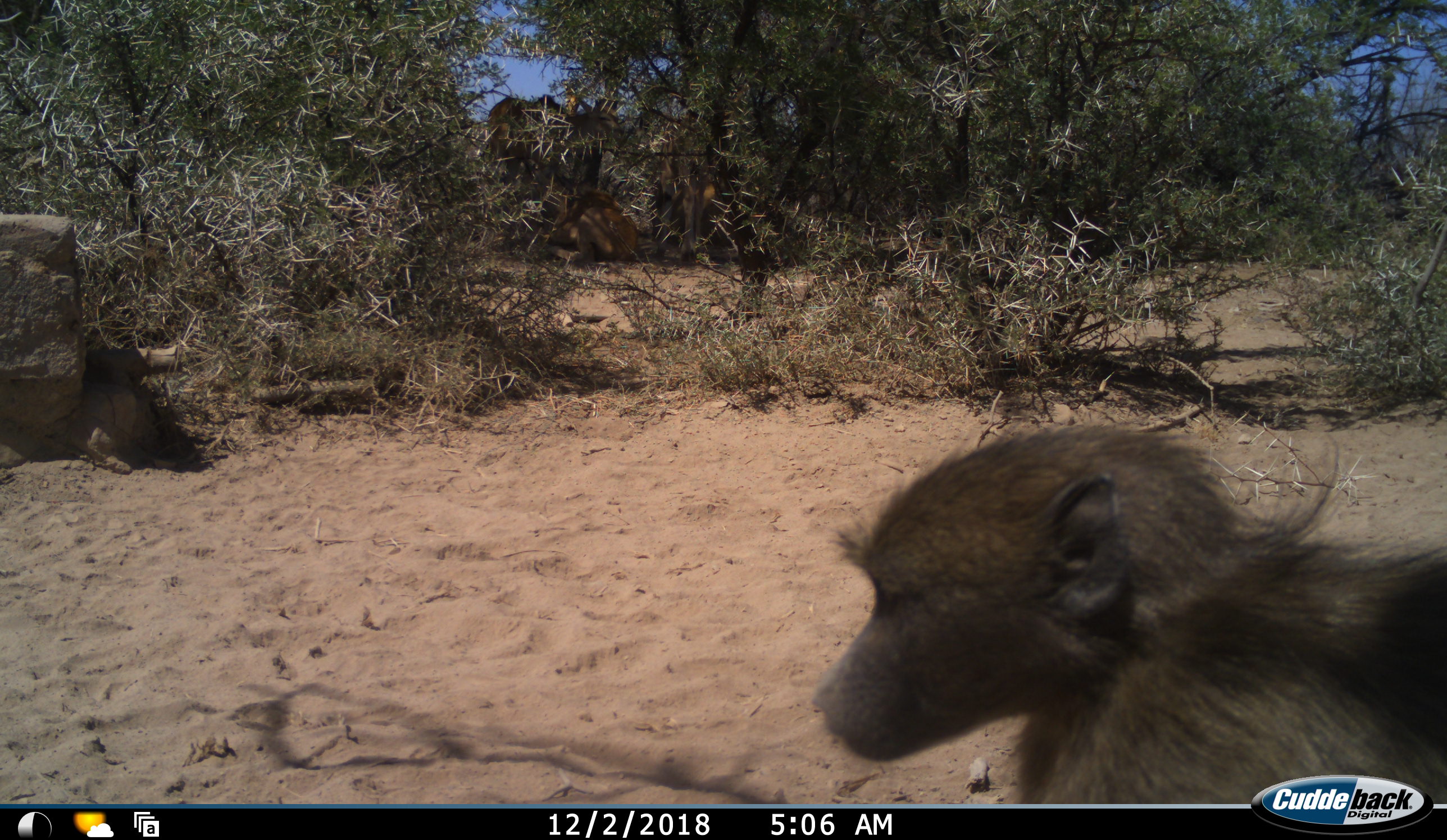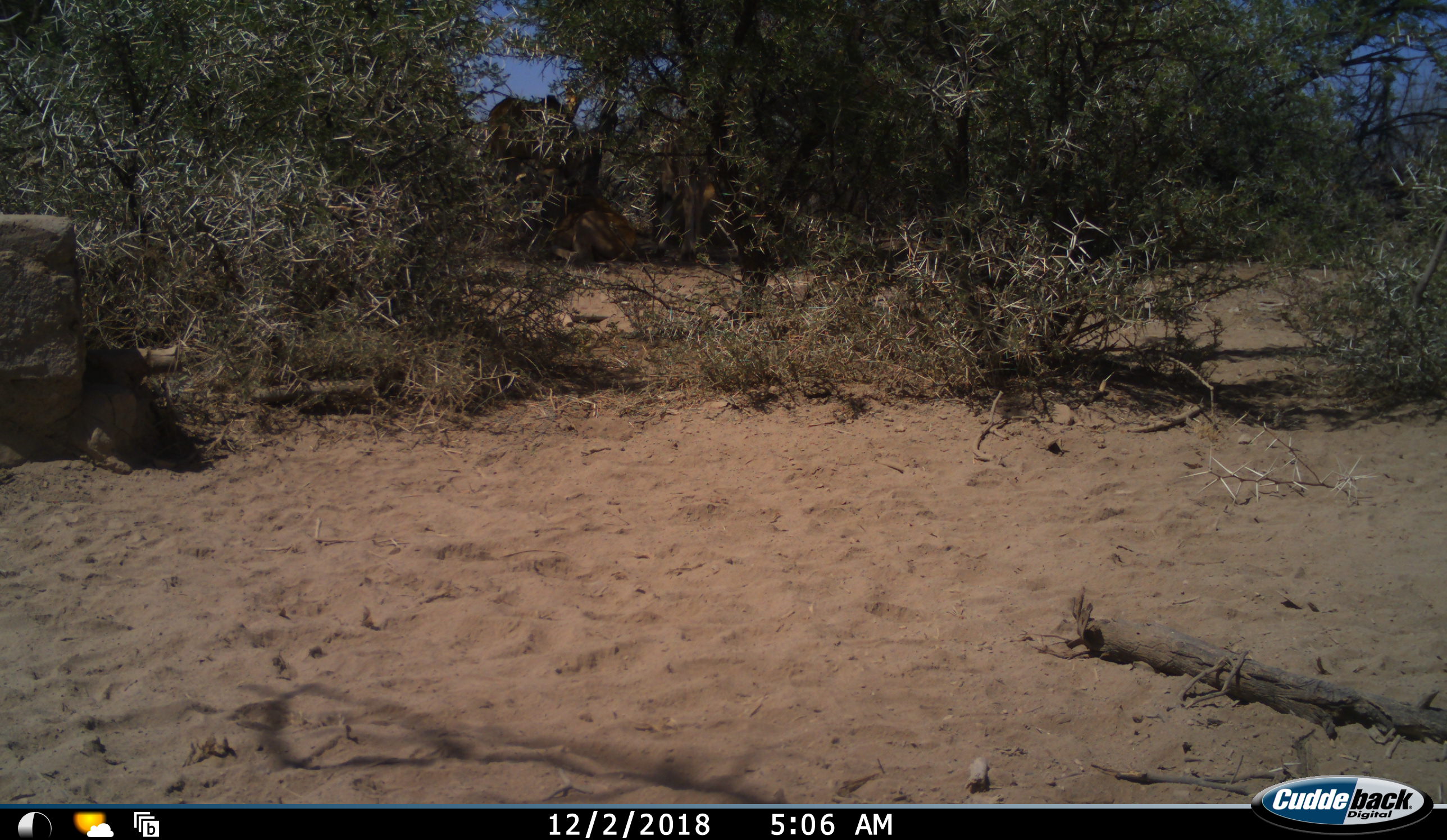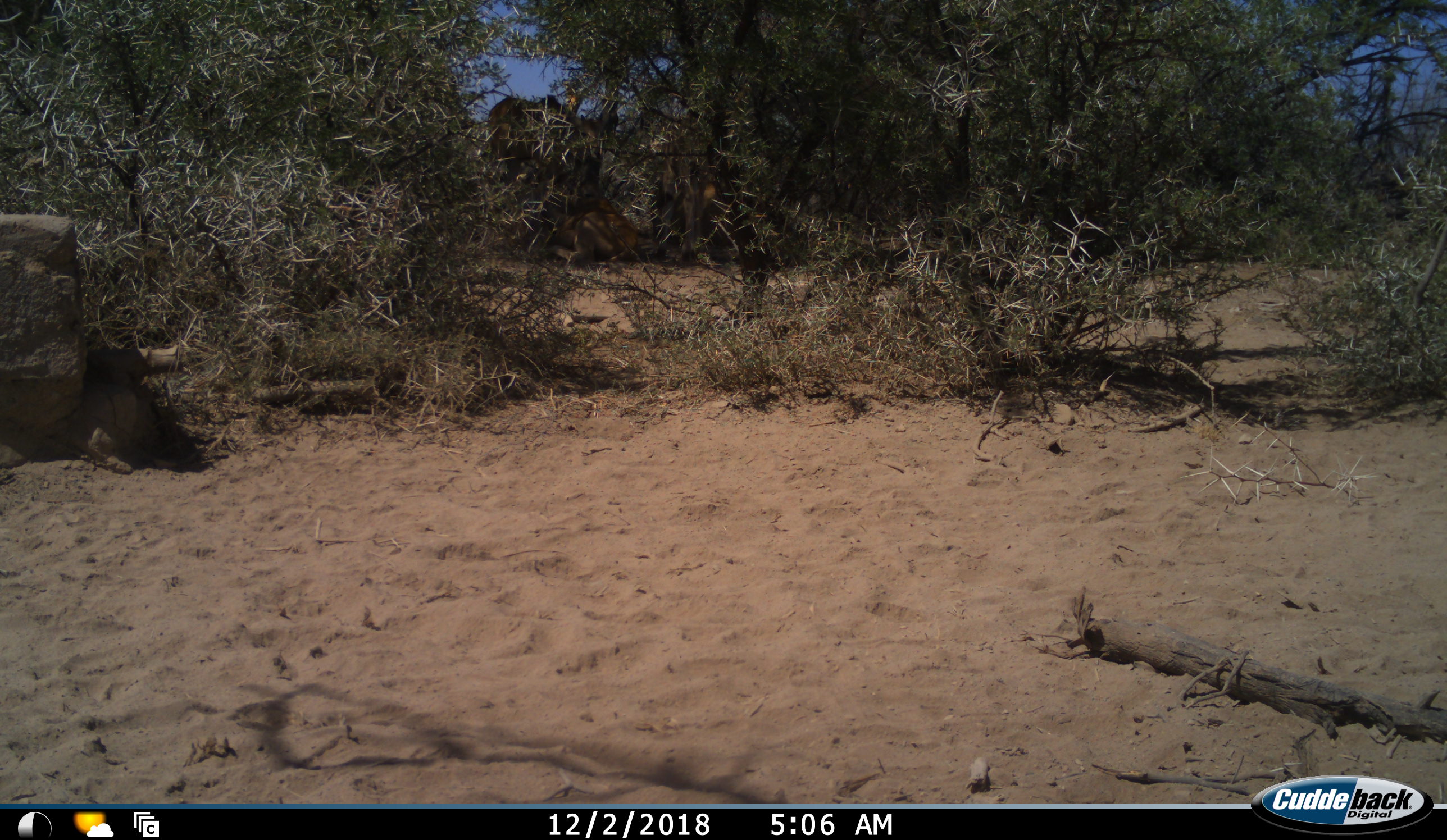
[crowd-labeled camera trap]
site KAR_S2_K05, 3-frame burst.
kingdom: Animalia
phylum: Chordata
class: Mammalia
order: Primates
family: Cercopithecidae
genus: Papio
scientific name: Papio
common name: baboon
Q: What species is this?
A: Baboon (Papio).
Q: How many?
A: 1.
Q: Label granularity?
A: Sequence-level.